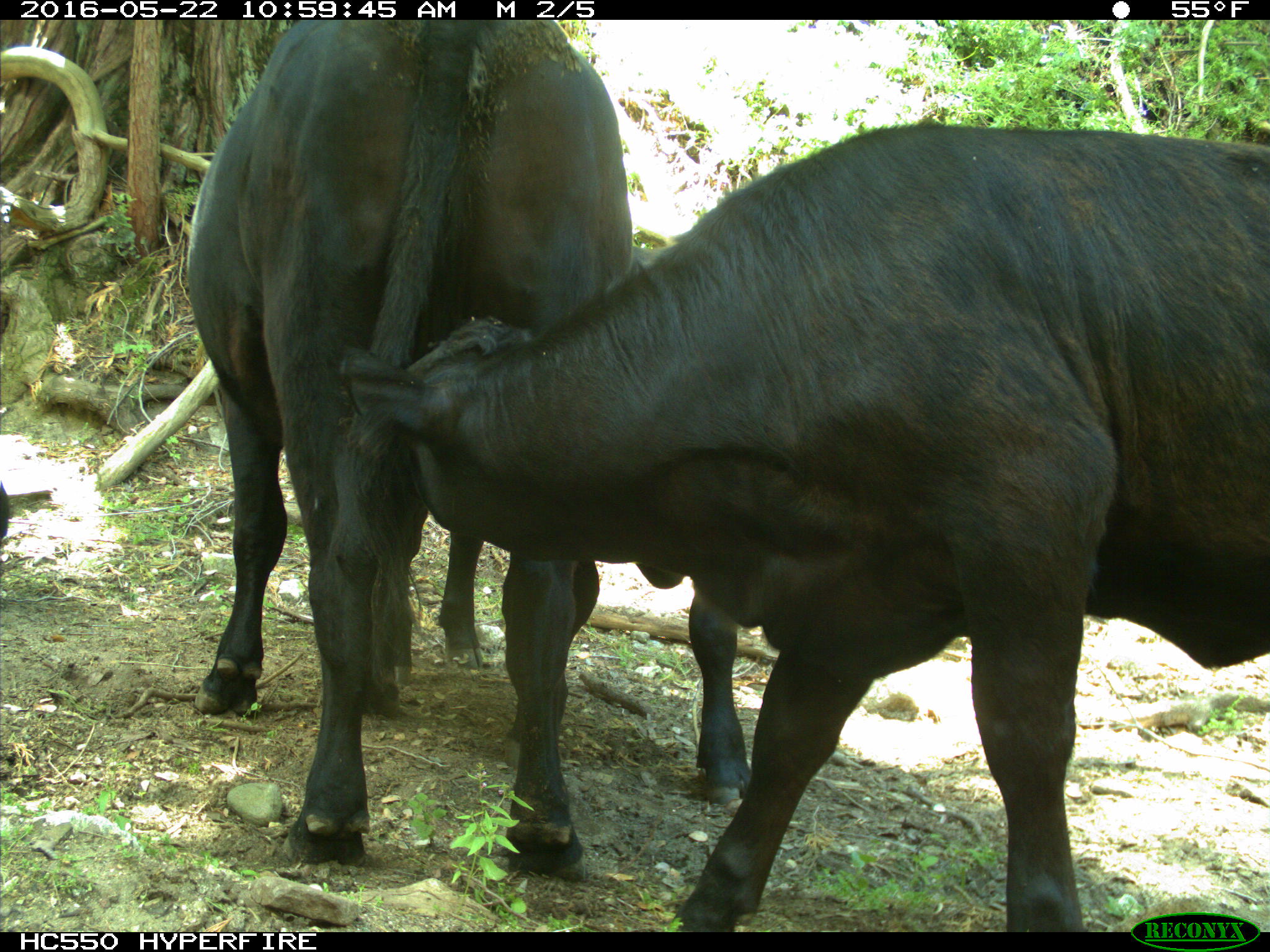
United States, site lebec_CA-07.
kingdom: Animalia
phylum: Chordata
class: Mammalia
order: Artiodactyla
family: Bovidae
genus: Bos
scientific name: Bos taurus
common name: domestic cow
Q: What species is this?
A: Bos taurus (domestic cow).